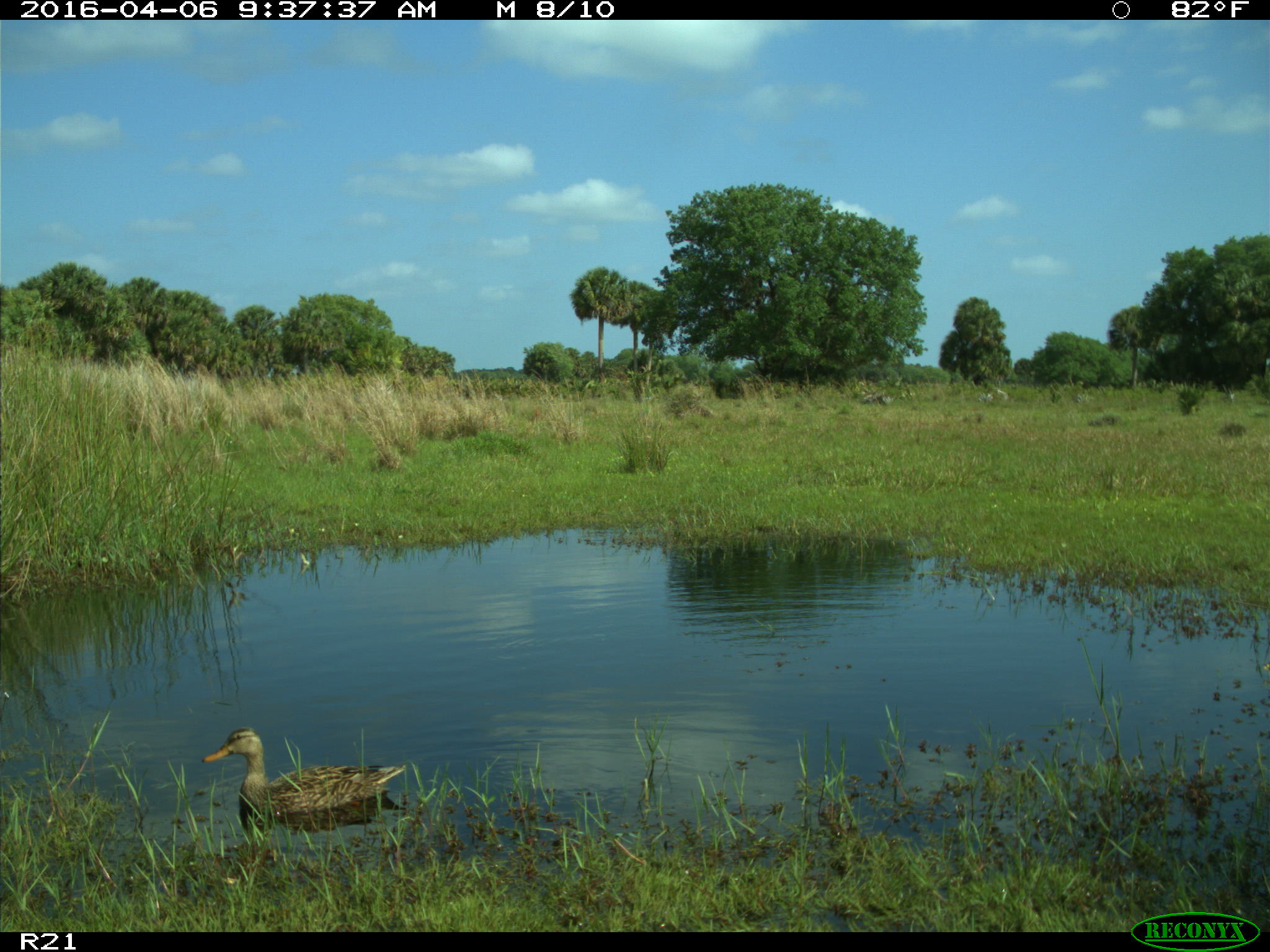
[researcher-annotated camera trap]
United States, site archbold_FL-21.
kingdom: Animalia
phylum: Chordata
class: Aves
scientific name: Aves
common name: birds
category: unidentified bird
Unidentified bird (birds) (Aves).